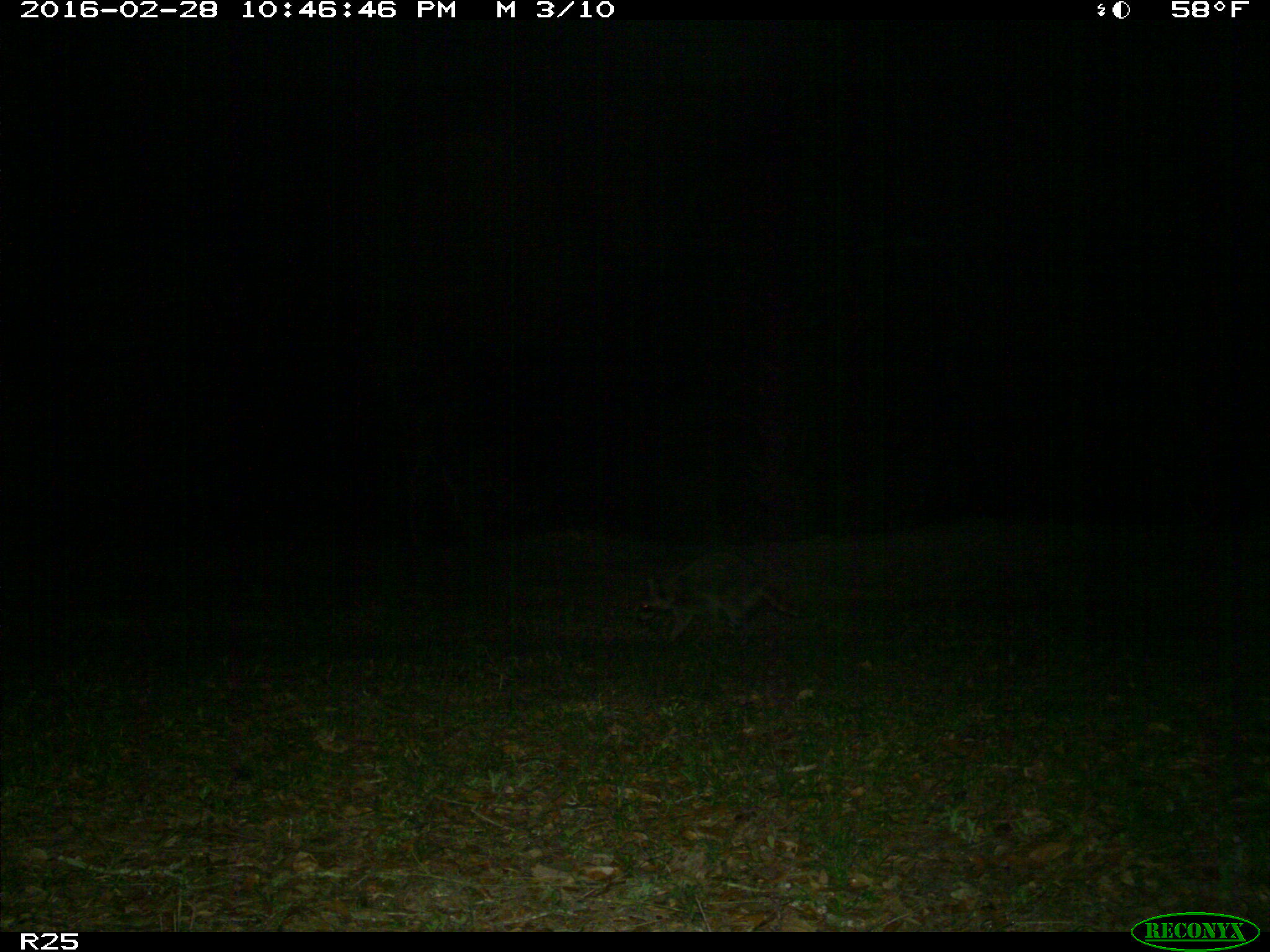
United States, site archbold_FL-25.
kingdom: Animalia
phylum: Chordata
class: Mammalia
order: Carnivora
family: Procyonidae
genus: Procyon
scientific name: Procyon lotor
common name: common raccoon